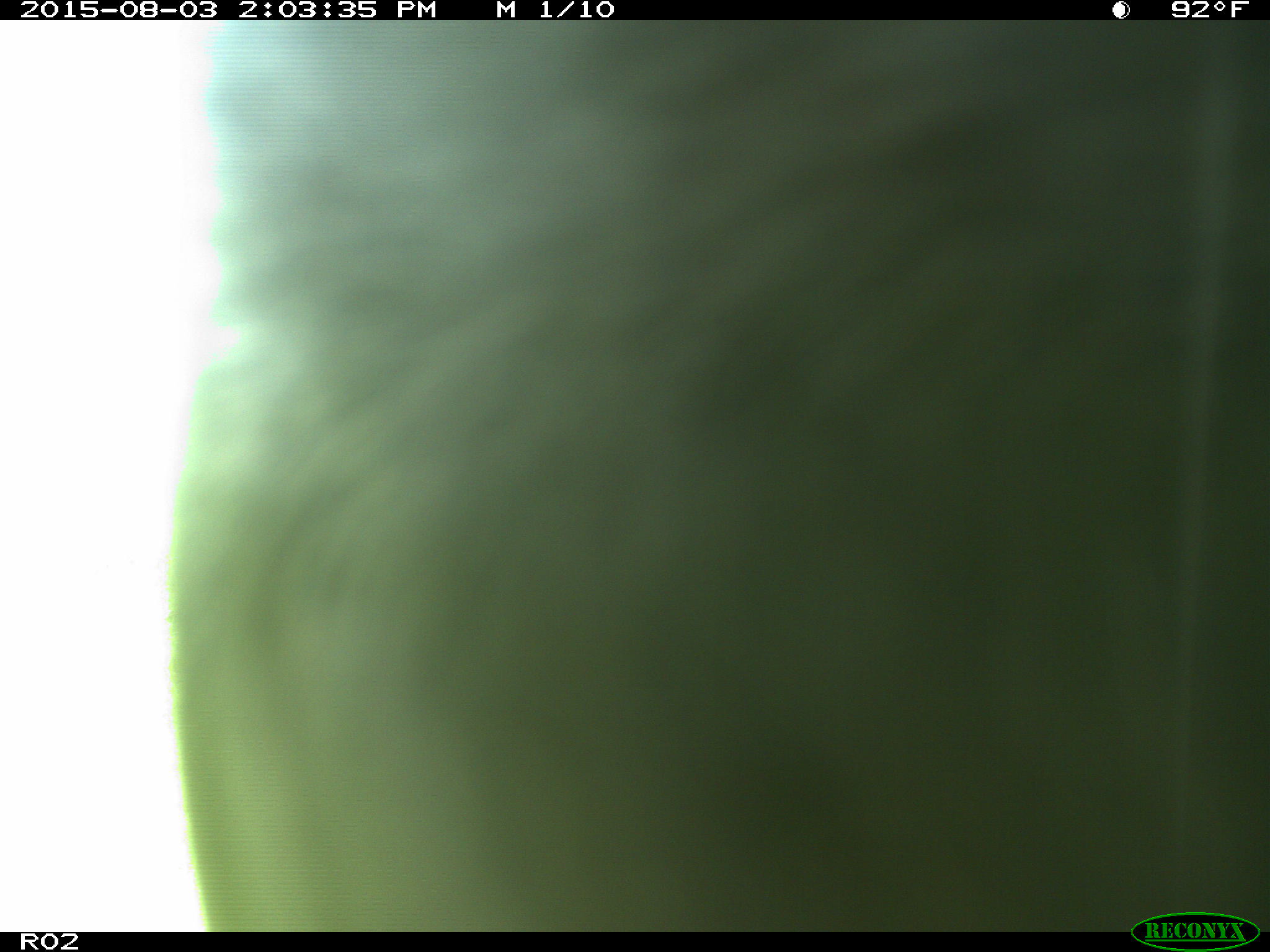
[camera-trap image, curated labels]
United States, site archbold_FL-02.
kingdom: Animalia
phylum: Chordata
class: Mammalia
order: Artiodactyla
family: Bovidae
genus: Bos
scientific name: Bos taurus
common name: domestic cow